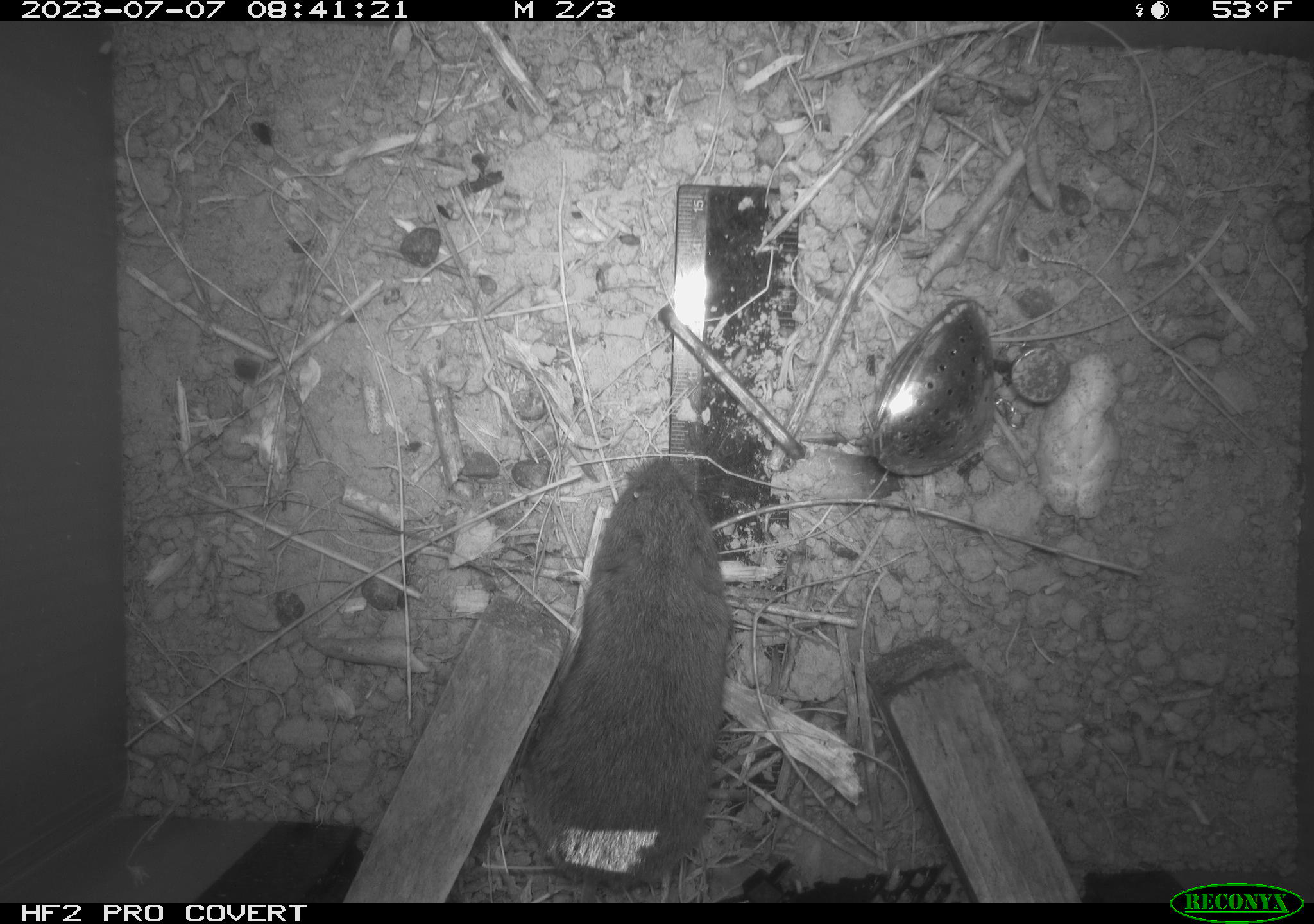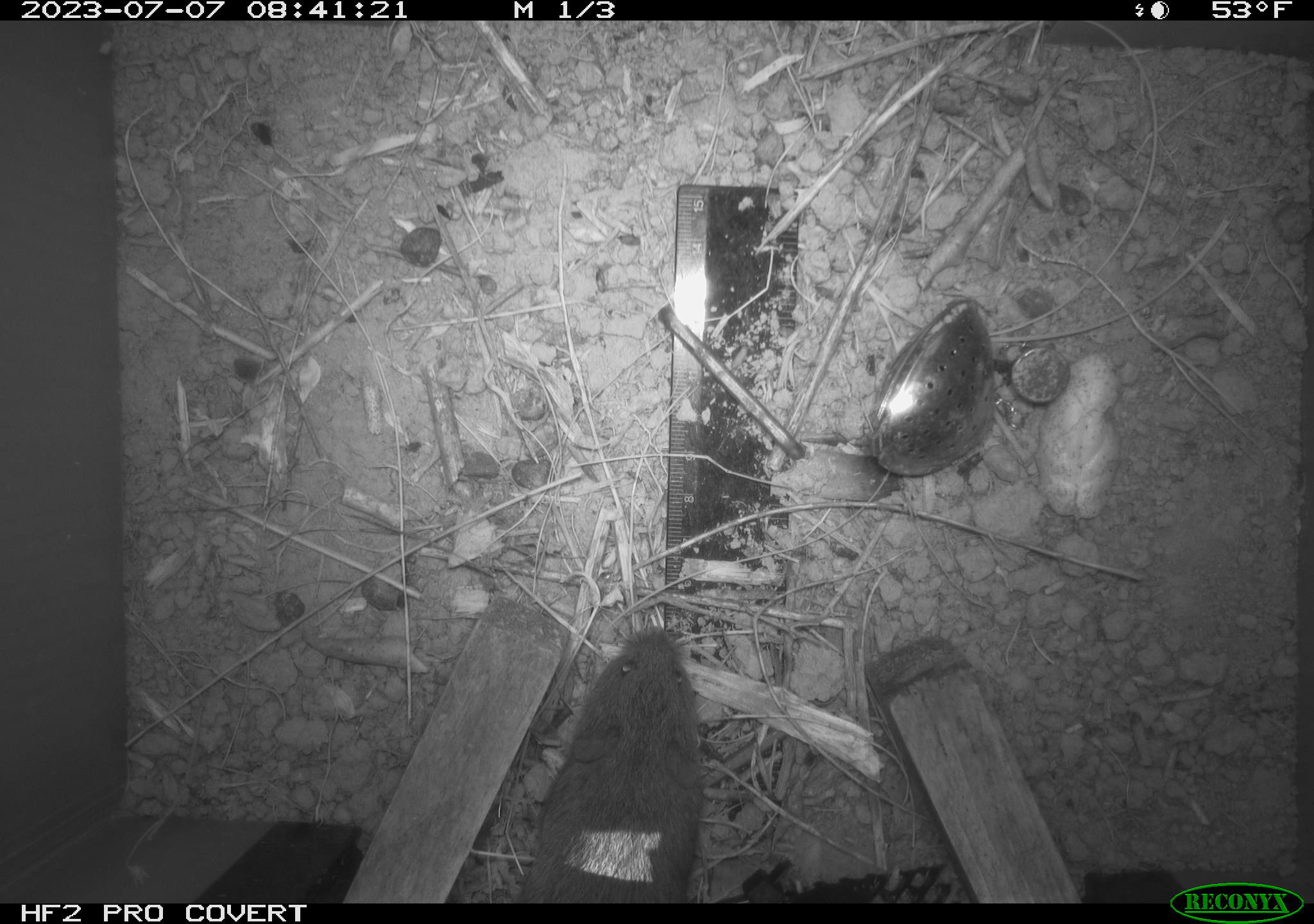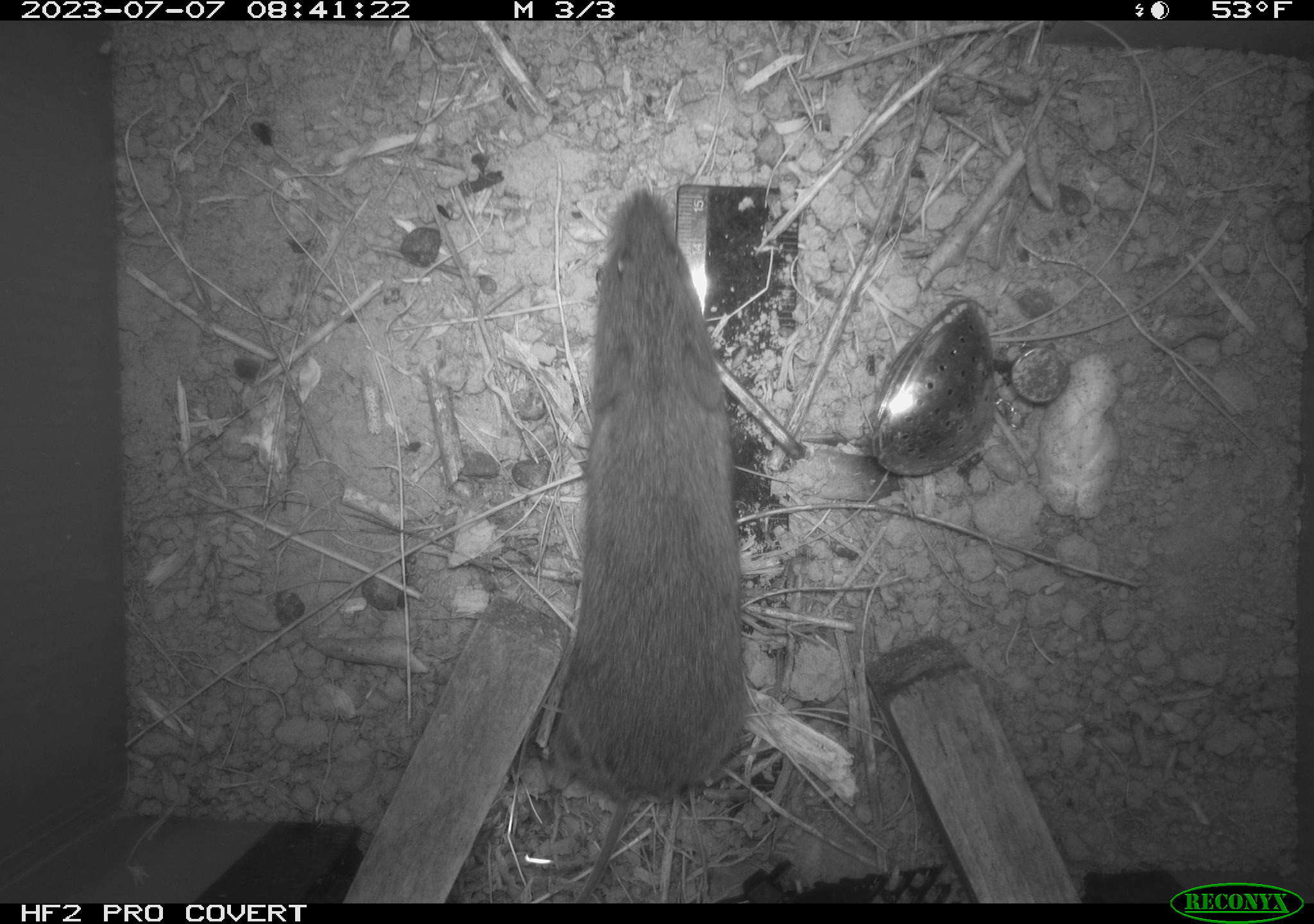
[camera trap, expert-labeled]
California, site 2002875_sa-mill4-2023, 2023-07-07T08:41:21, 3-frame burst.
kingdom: Animalia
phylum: Chordata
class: Mammalia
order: Rodentia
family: Cricetidae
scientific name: Arvicolinae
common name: voles, lemmings, and muskrats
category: arvicolinae subfamily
Arvicolinae subfamily (voles, lemmings, and muskrats) (Arvicolinae).